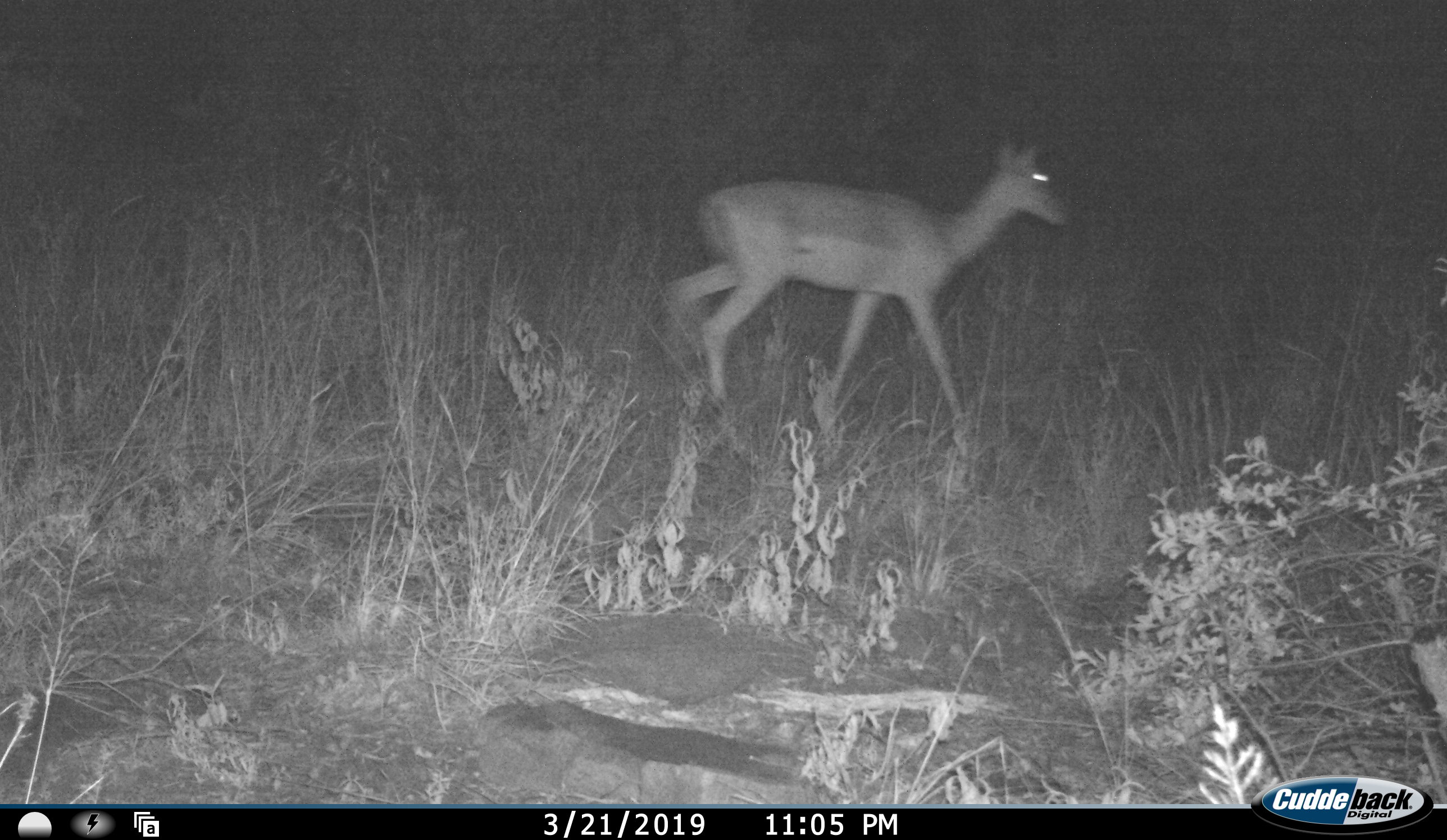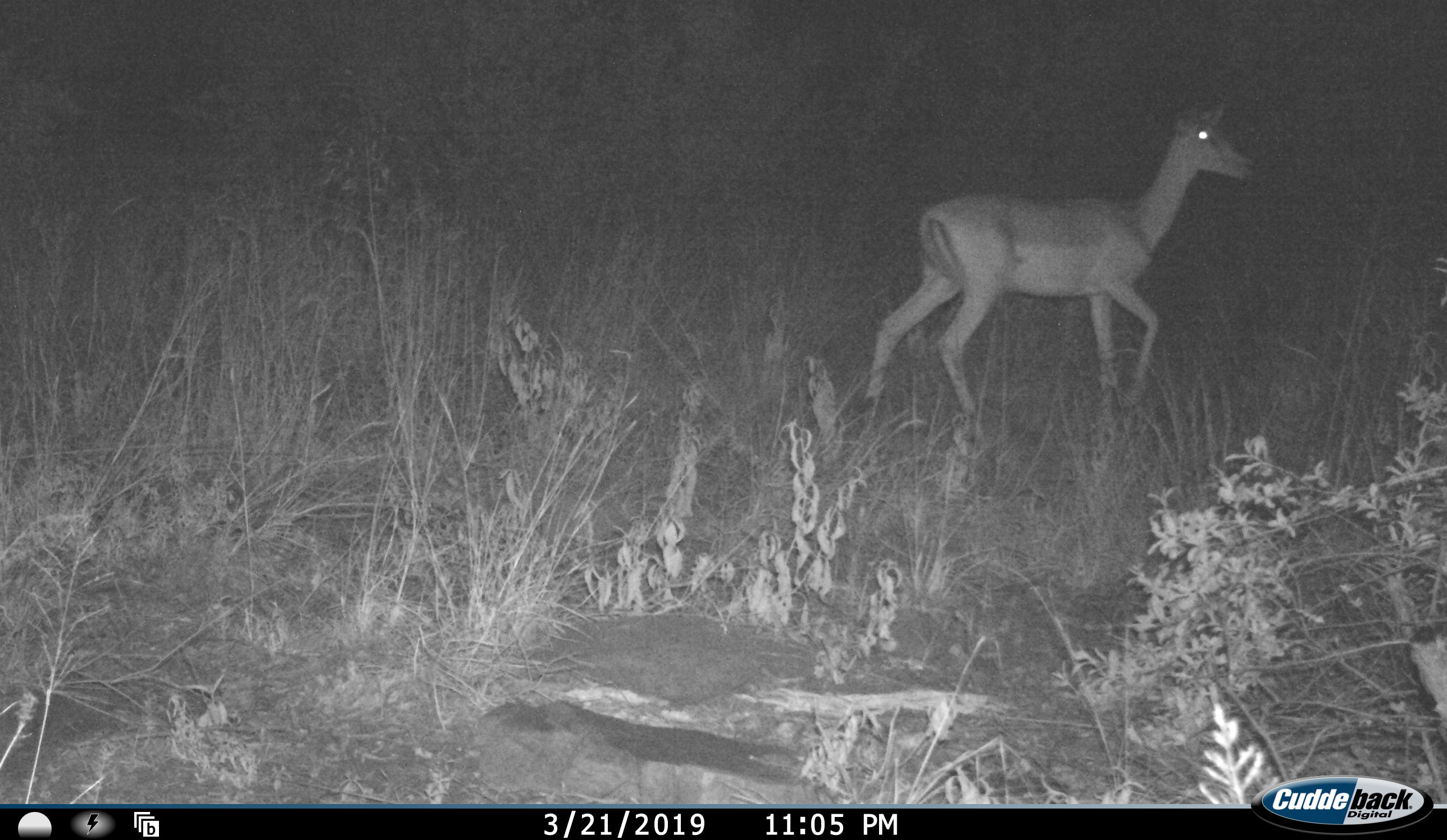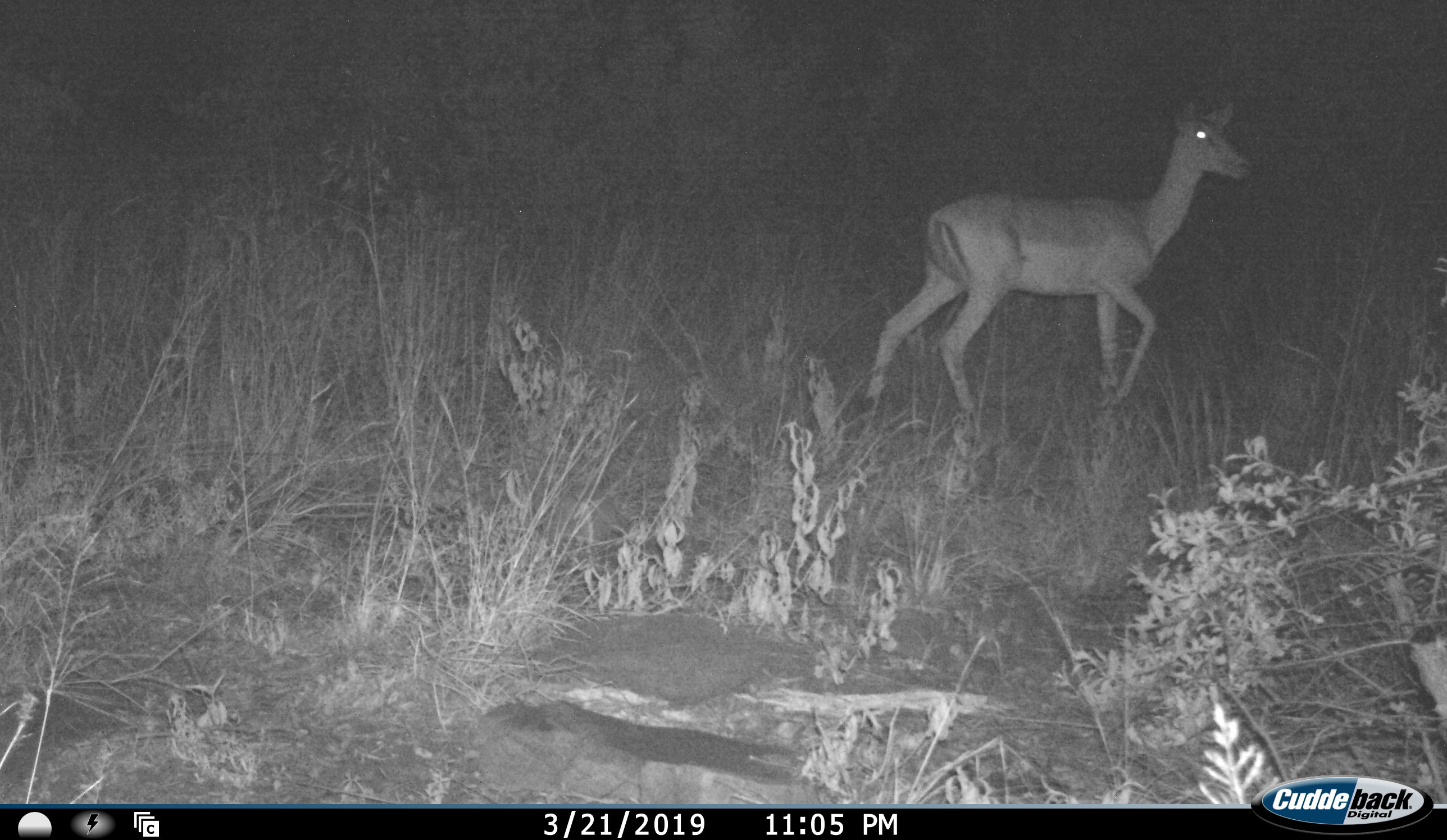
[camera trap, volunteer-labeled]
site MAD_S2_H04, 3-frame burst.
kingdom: Animalia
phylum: Chordata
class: Mammalia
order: Artiodactyla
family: Bovidae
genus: Aepyceros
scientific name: Aepyceros melampus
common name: impala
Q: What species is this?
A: Impala (Aepyceros melampus).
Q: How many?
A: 1.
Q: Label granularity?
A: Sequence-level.